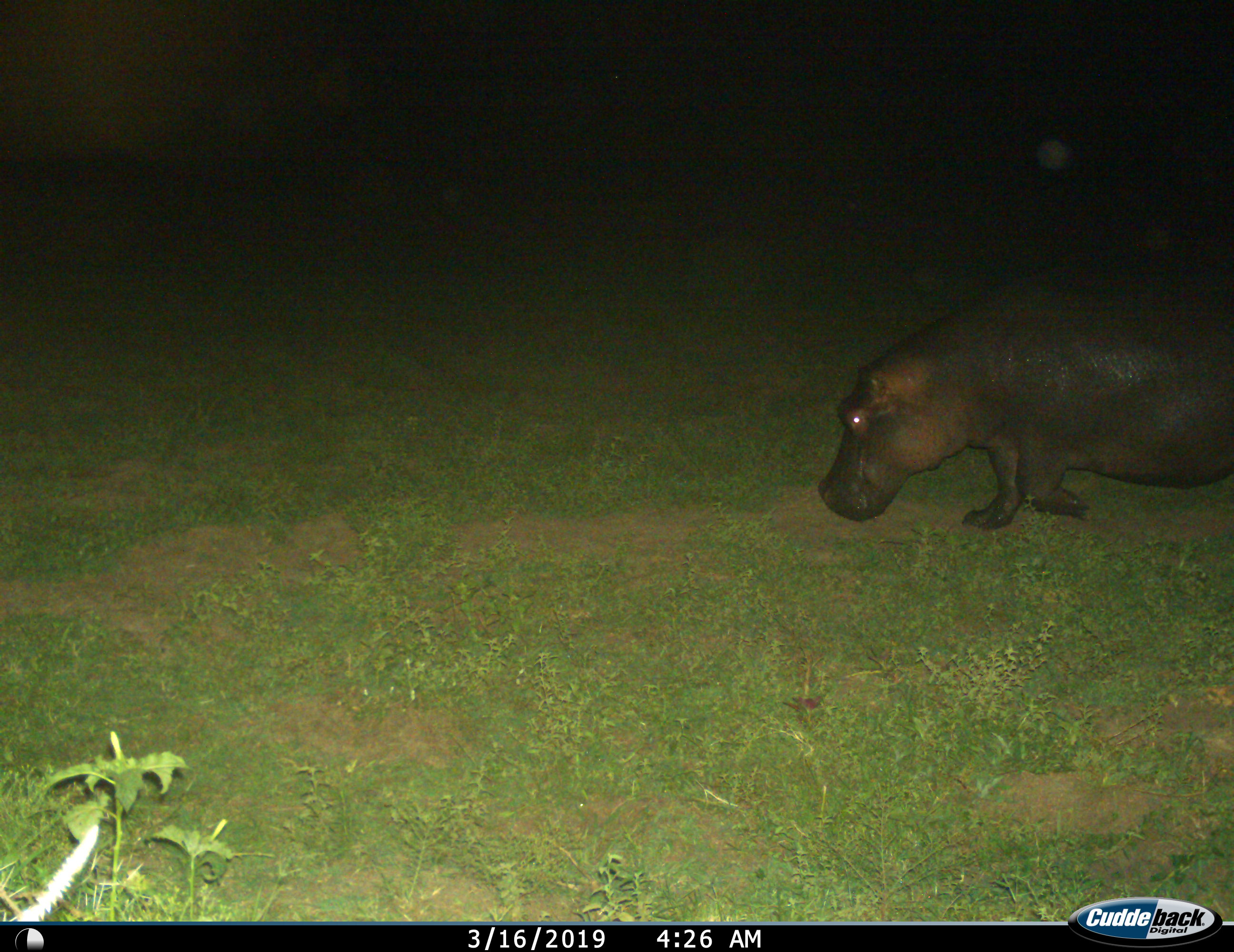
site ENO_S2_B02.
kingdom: Animalia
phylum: Chordata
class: Mammalia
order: Artiodactyla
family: Hippopotamidae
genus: Hippopotamus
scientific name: Hippopotamus amphibius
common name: hippopotamus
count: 1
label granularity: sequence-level